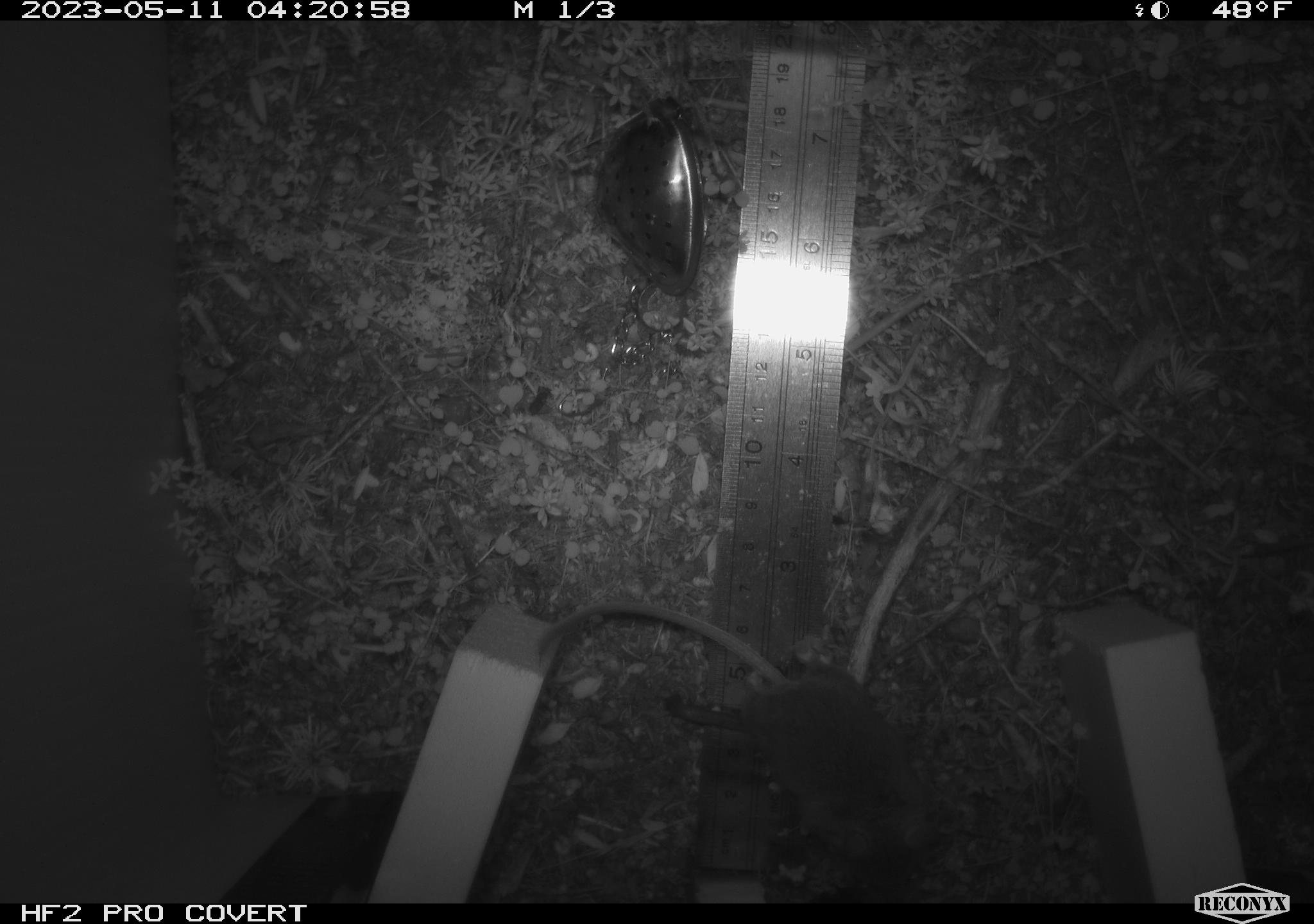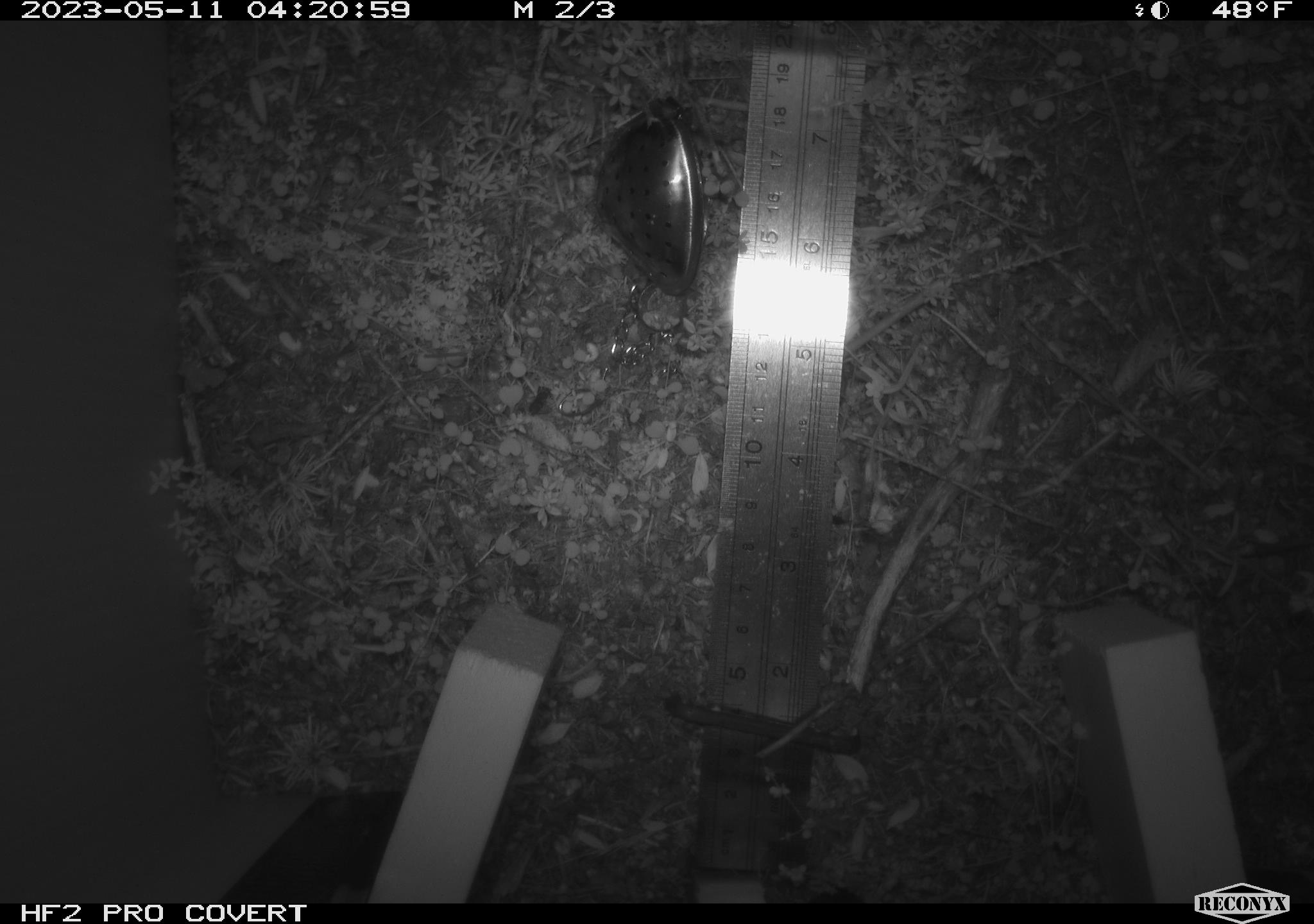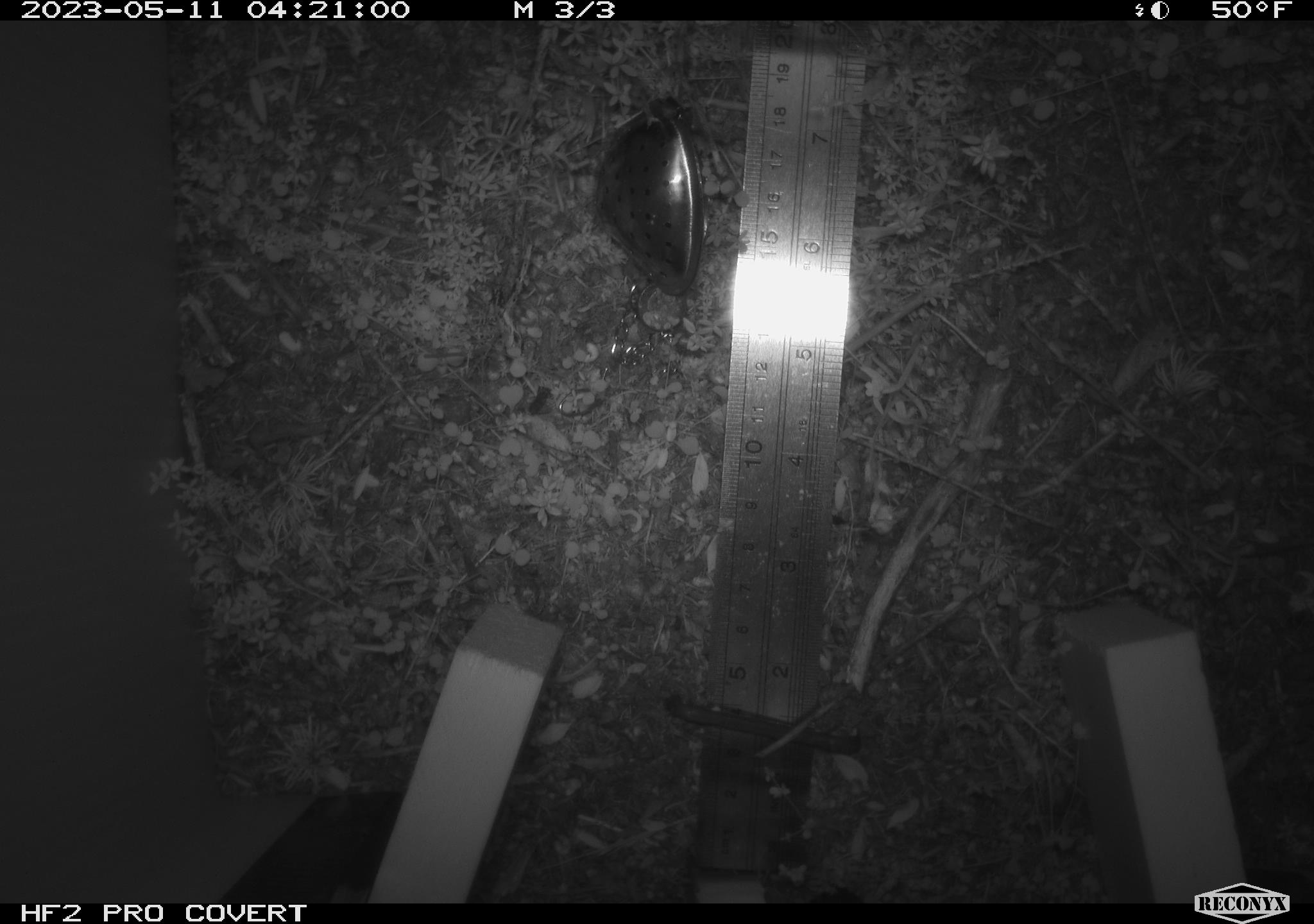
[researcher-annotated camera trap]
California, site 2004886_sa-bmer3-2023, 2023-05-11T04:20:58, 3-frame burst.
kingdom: Animalia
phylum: Chordata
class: Mammalia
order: Rodentia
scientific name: Rodentia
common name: mouse species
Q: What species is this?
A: Mouse species (Rodentia).